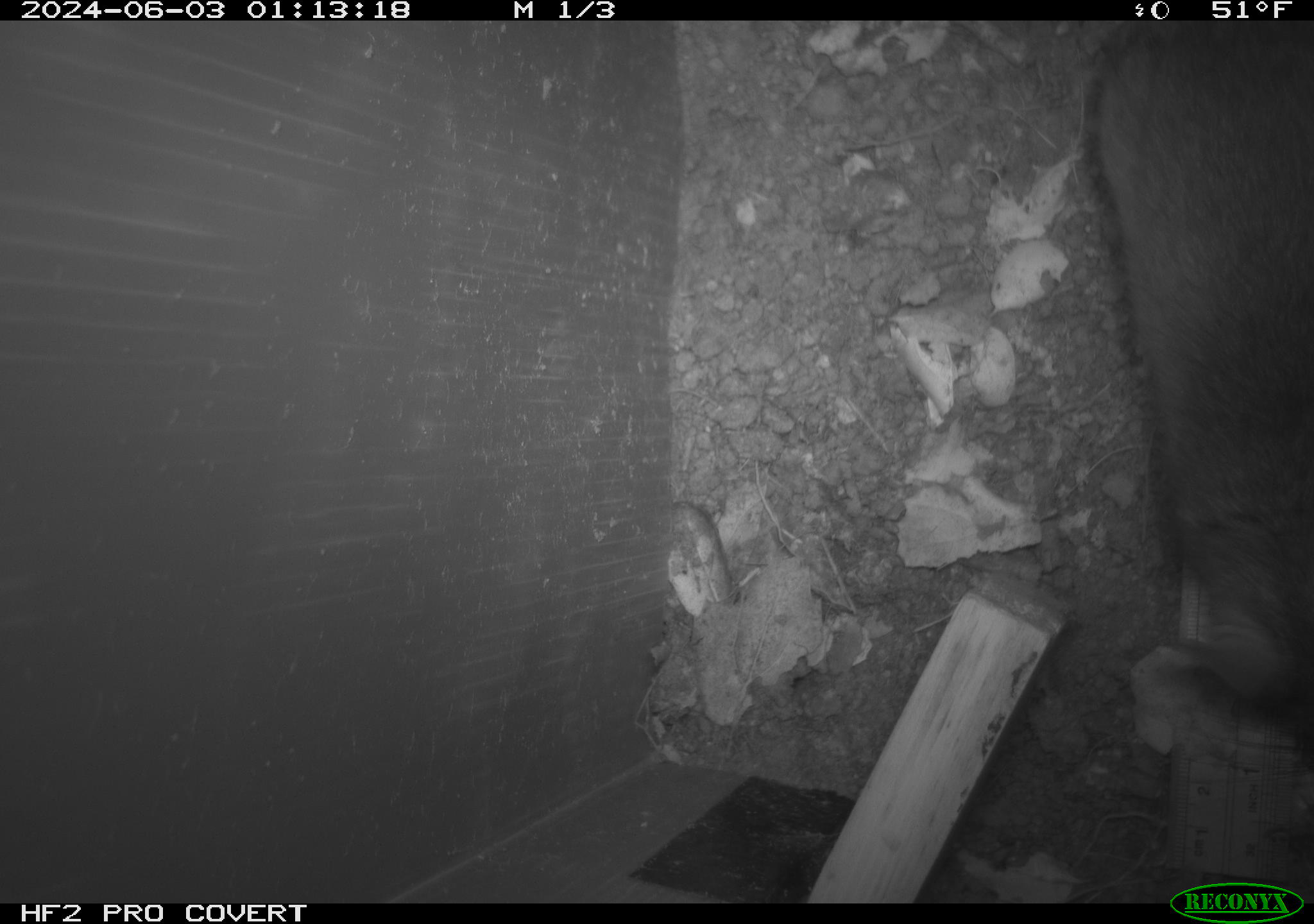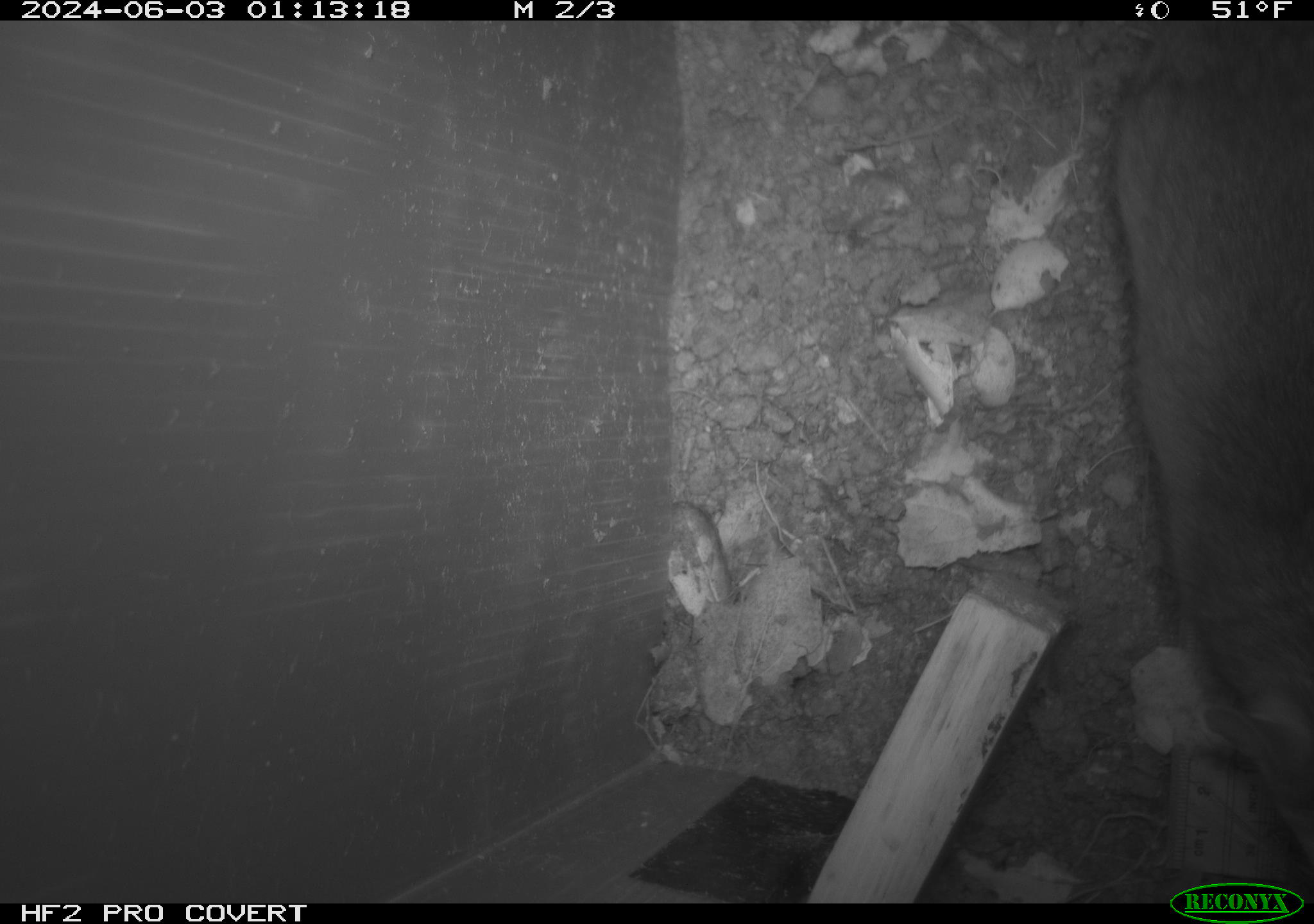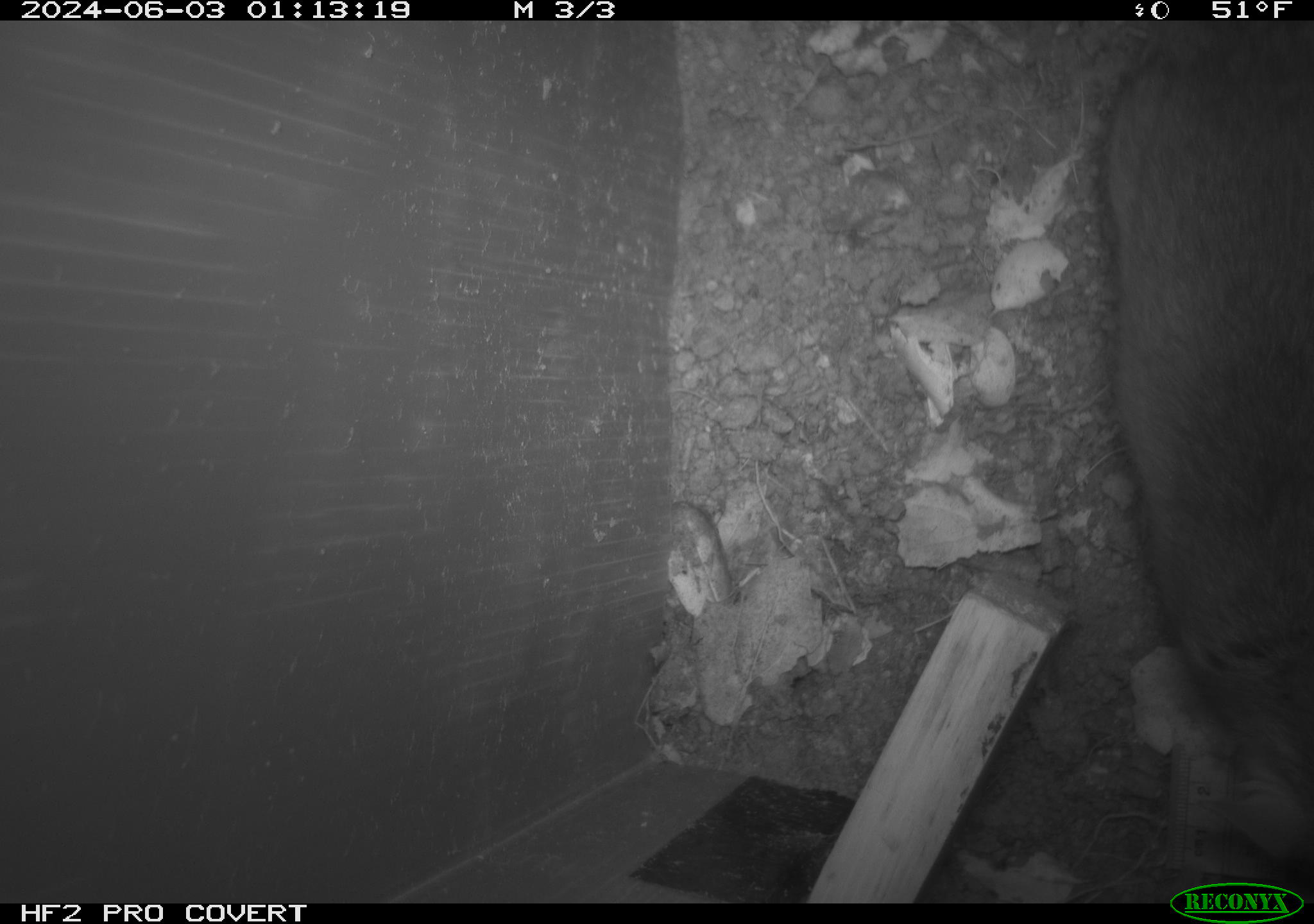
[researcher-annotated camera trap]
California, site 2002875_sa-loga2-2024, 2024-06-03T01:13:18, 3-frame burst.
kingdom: Animalia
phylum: Chordata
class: Mammalia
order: Lagomorpha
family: Leporidae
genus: Sylvilagus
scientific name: Sylvilagus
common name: cottontail rabbits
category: sylvilagus species